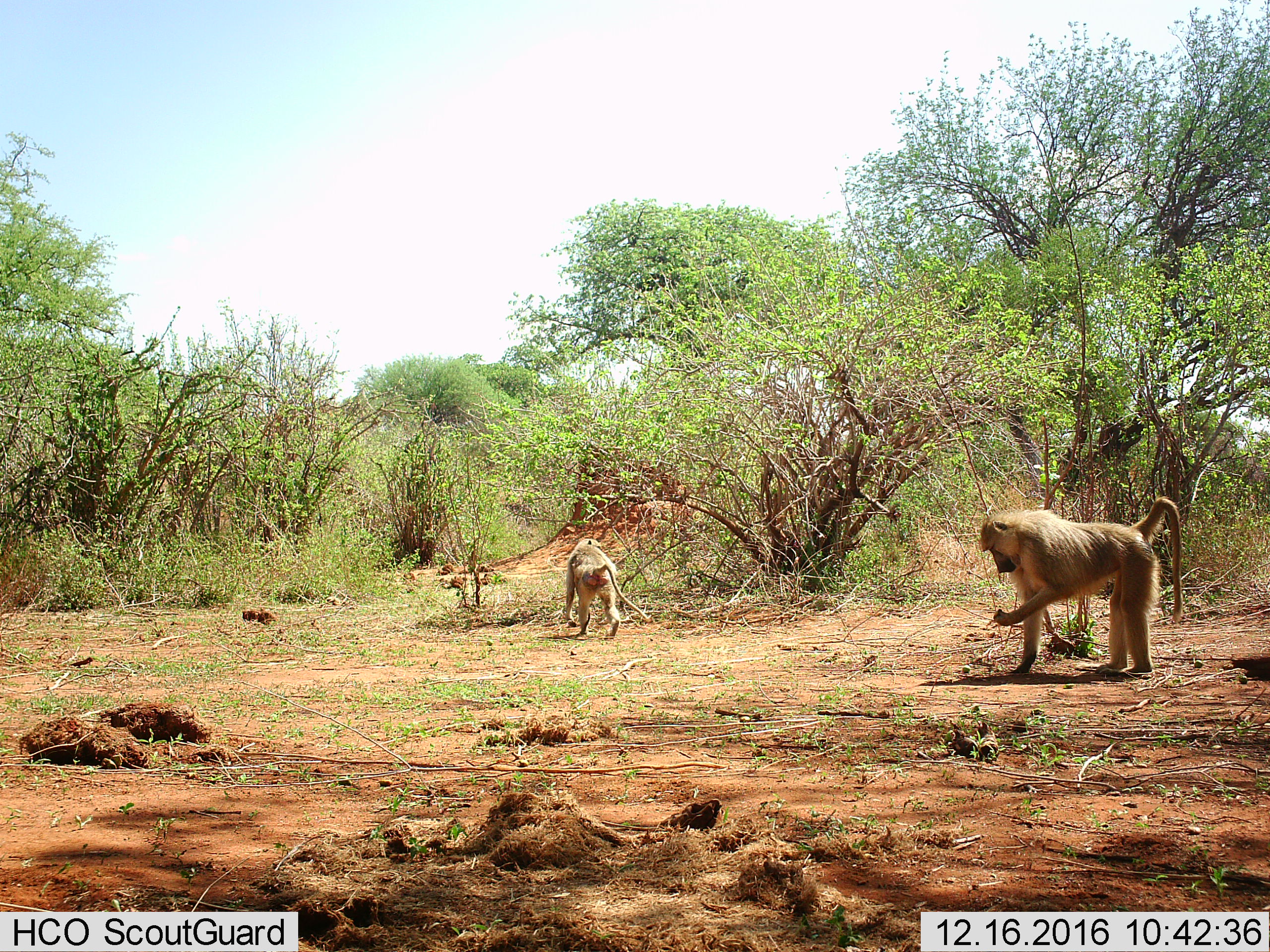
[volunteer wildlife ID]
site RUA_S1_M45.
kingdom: Animalia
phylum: Chordata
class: Mammalia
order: Primates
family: Cercopithecidae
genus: Papio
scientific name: Papio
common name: baboon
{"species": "baboon (Papio)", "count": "2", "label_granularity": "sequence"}